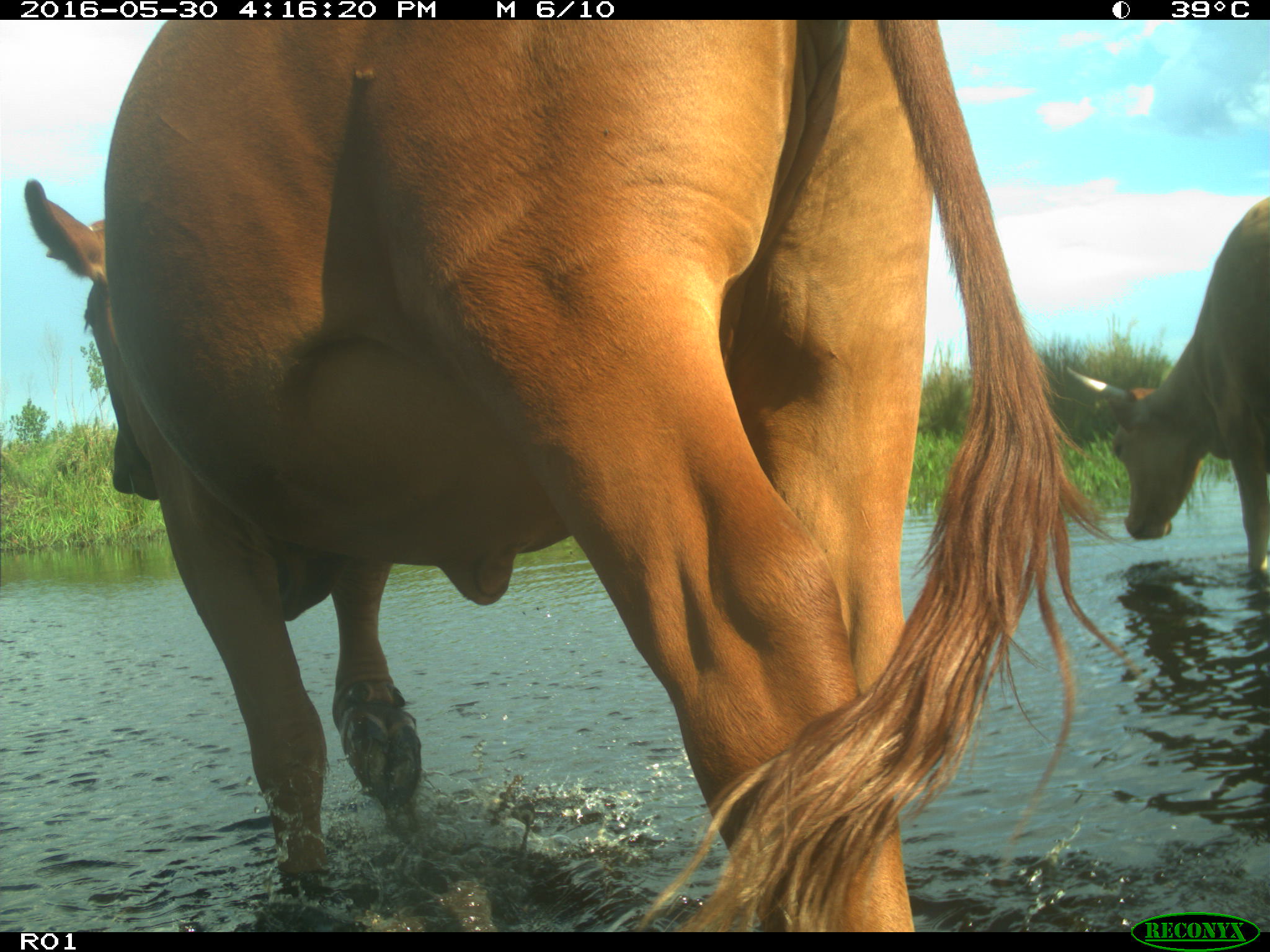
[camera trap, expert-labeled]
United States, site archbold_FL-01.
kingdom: Animalia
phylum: Chordata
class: Mammalia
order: Artiodactyla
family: Bovidae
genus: Bos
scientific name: Bos taurus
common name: domestic cow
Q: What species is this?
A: Bos taurus (domestic cow).